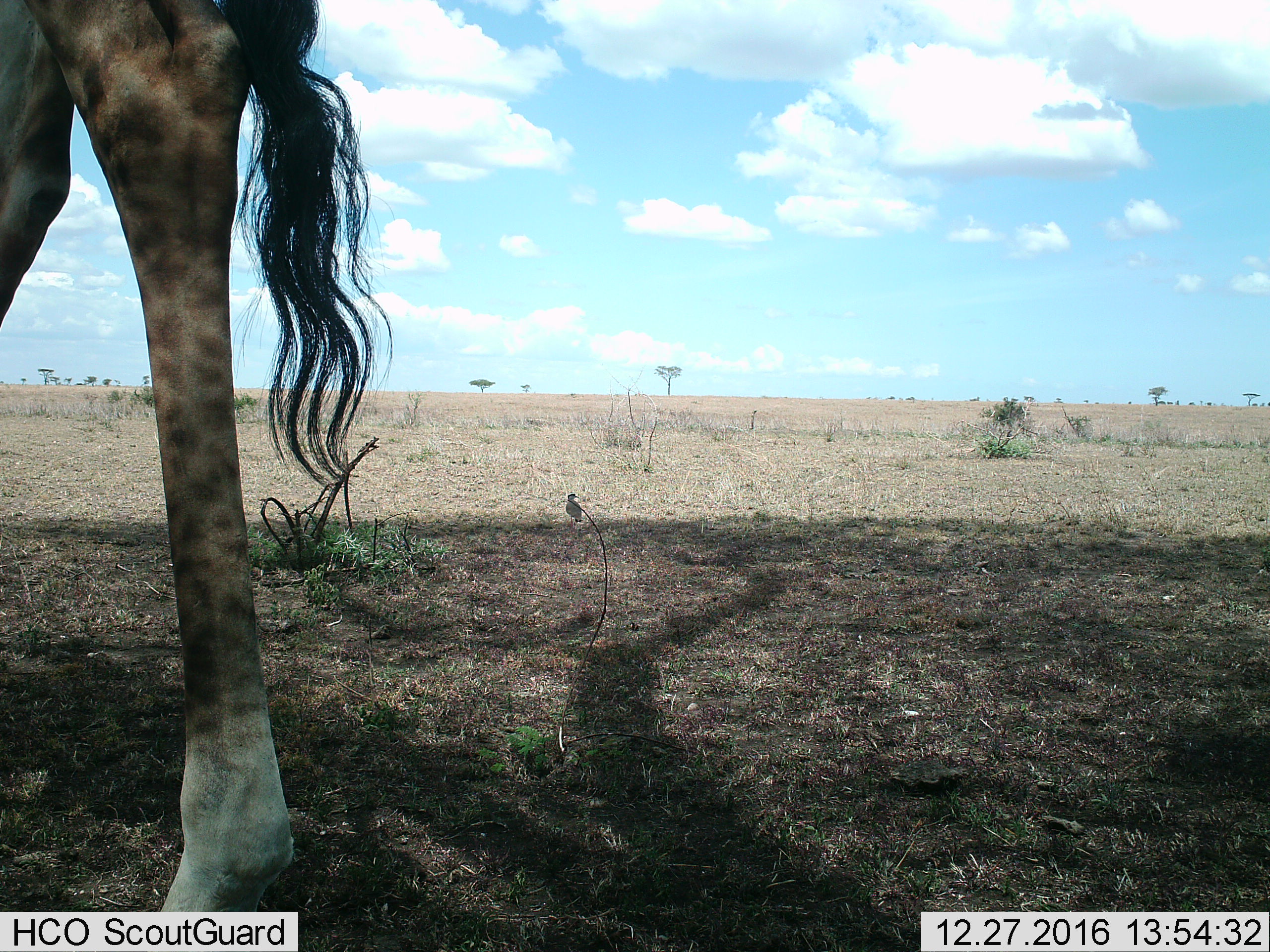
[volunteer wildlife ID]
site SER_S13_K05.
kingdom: Animalia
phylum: Chordata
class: Mammalia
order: Artiodactyla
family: Giraffidae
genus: Giraffa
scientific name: Giraffa camelopardalis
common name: giraffe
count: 1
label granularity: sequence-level